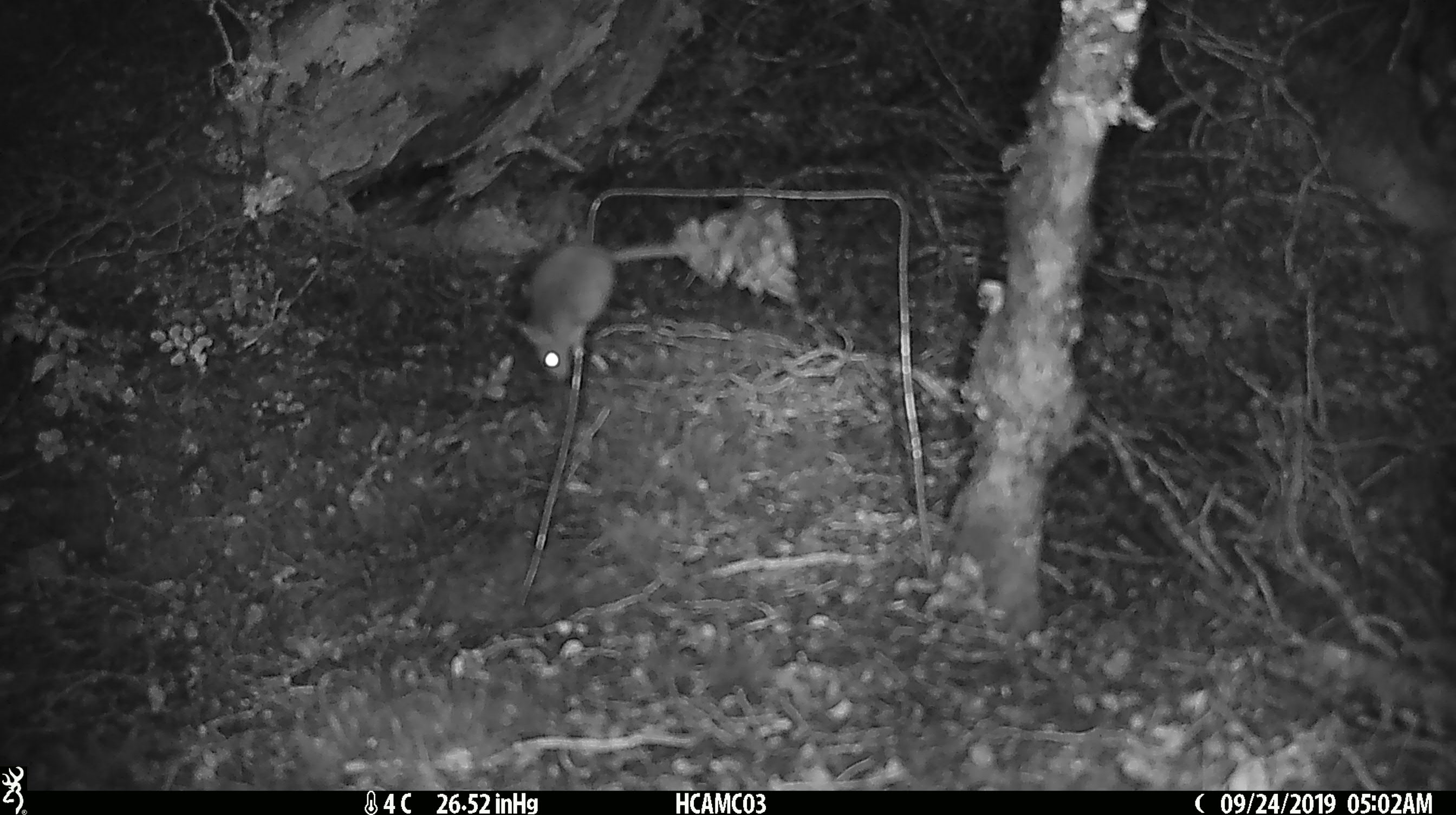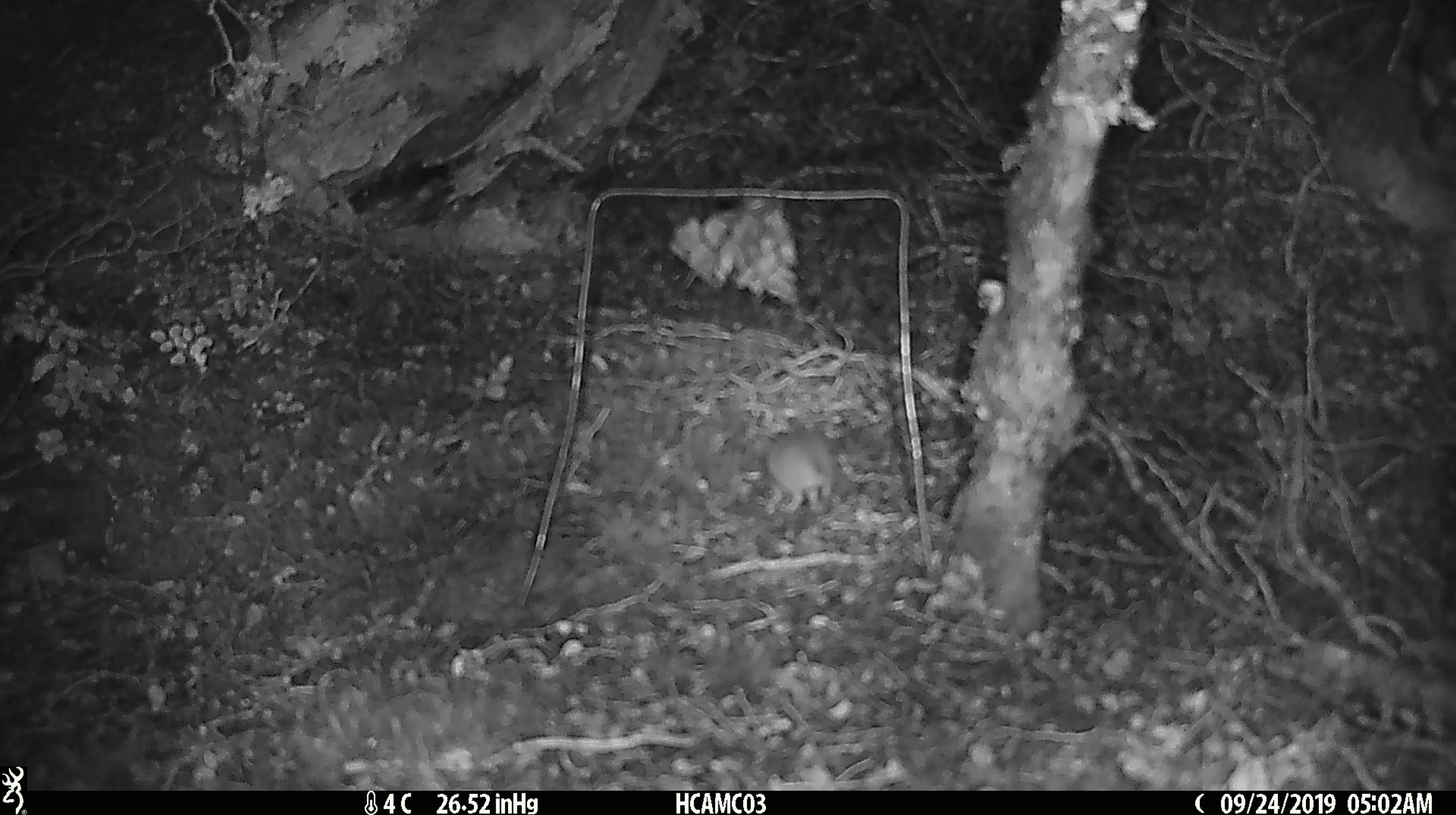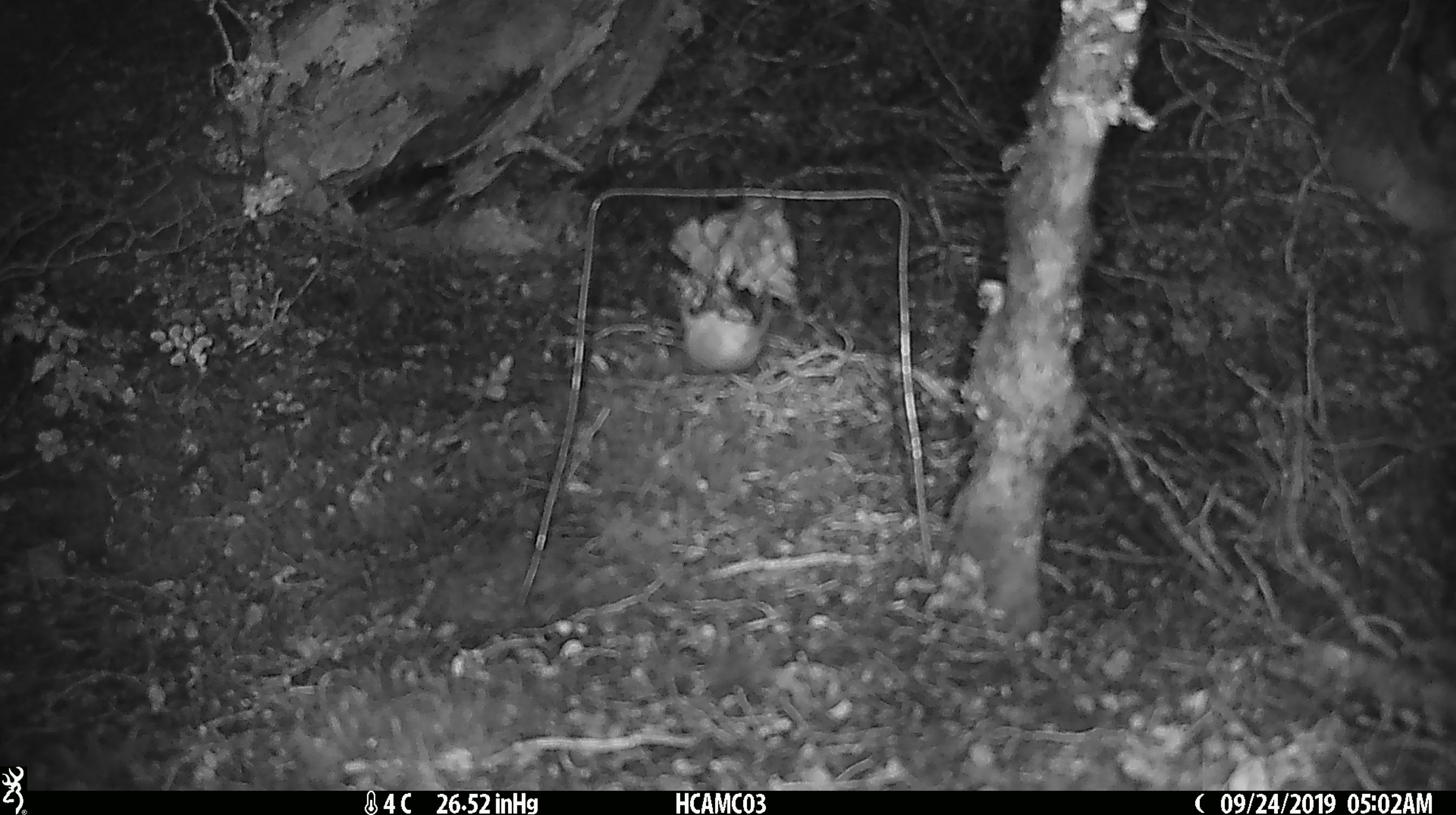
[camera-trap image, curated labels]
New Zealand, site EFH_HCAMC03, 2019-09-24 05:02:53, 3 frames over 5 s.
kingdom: Animalia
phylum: Chordata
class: Mammalia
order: Rodentia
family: Muridae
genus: Mus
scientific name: Mus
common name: mouse